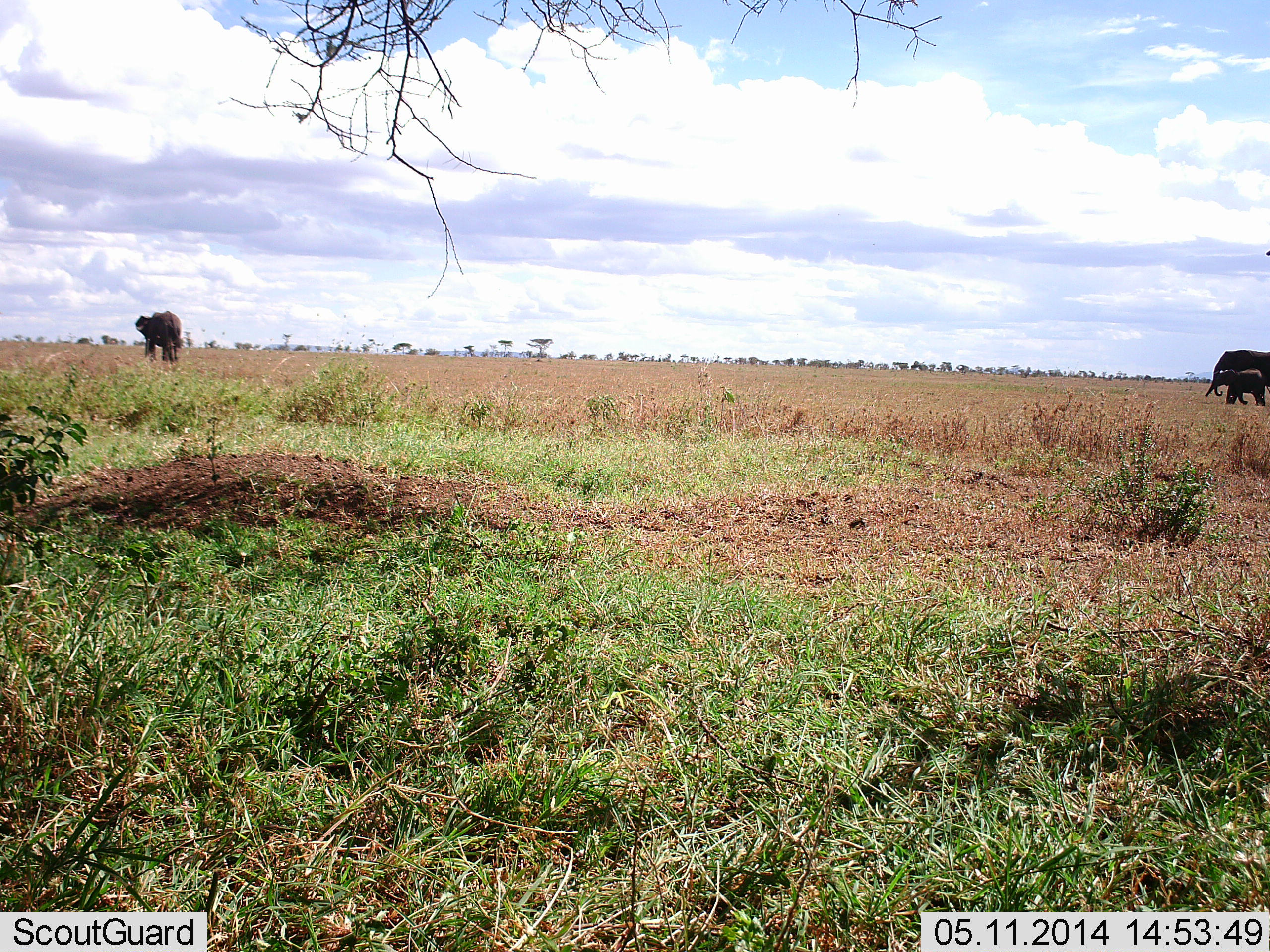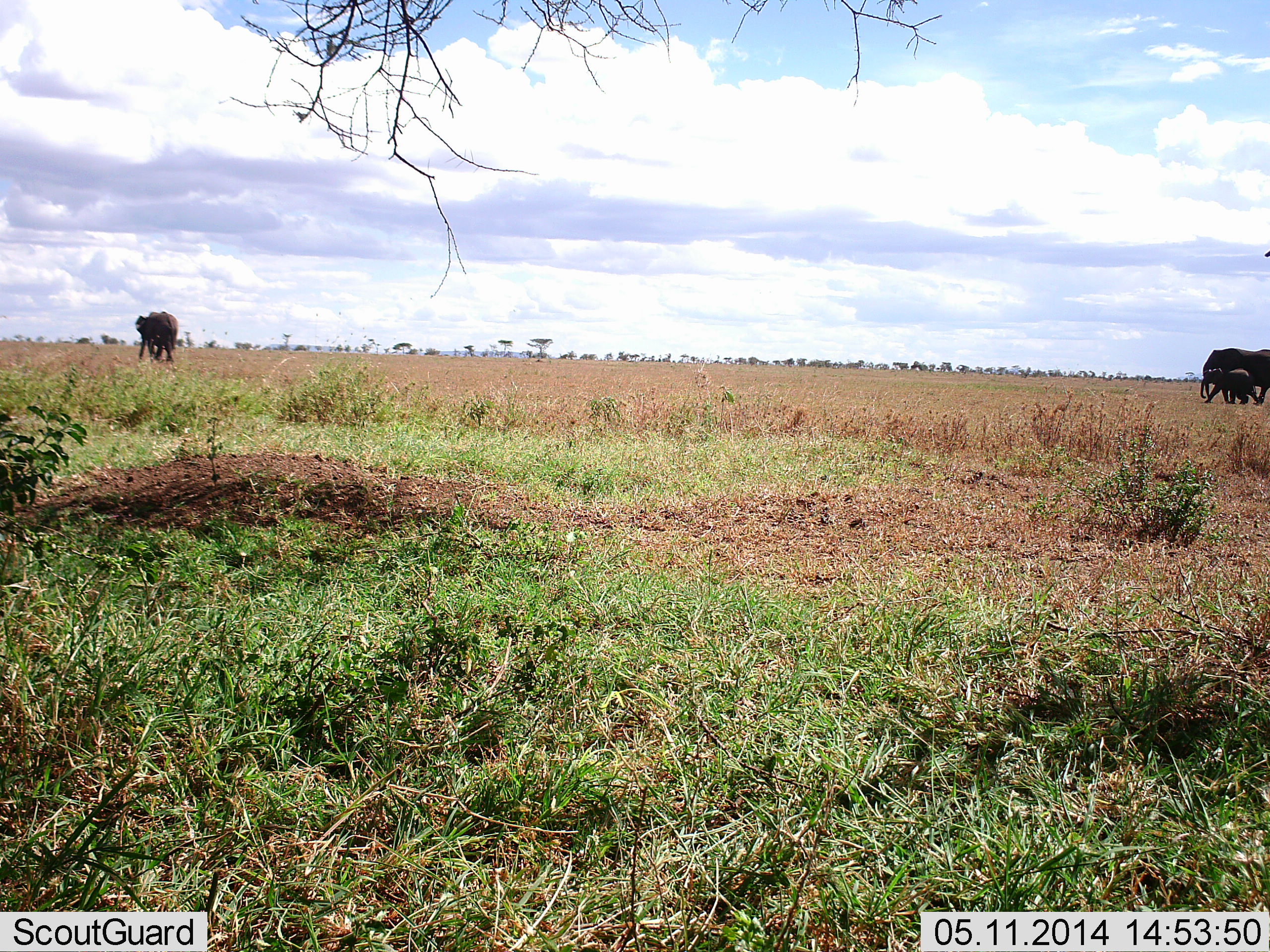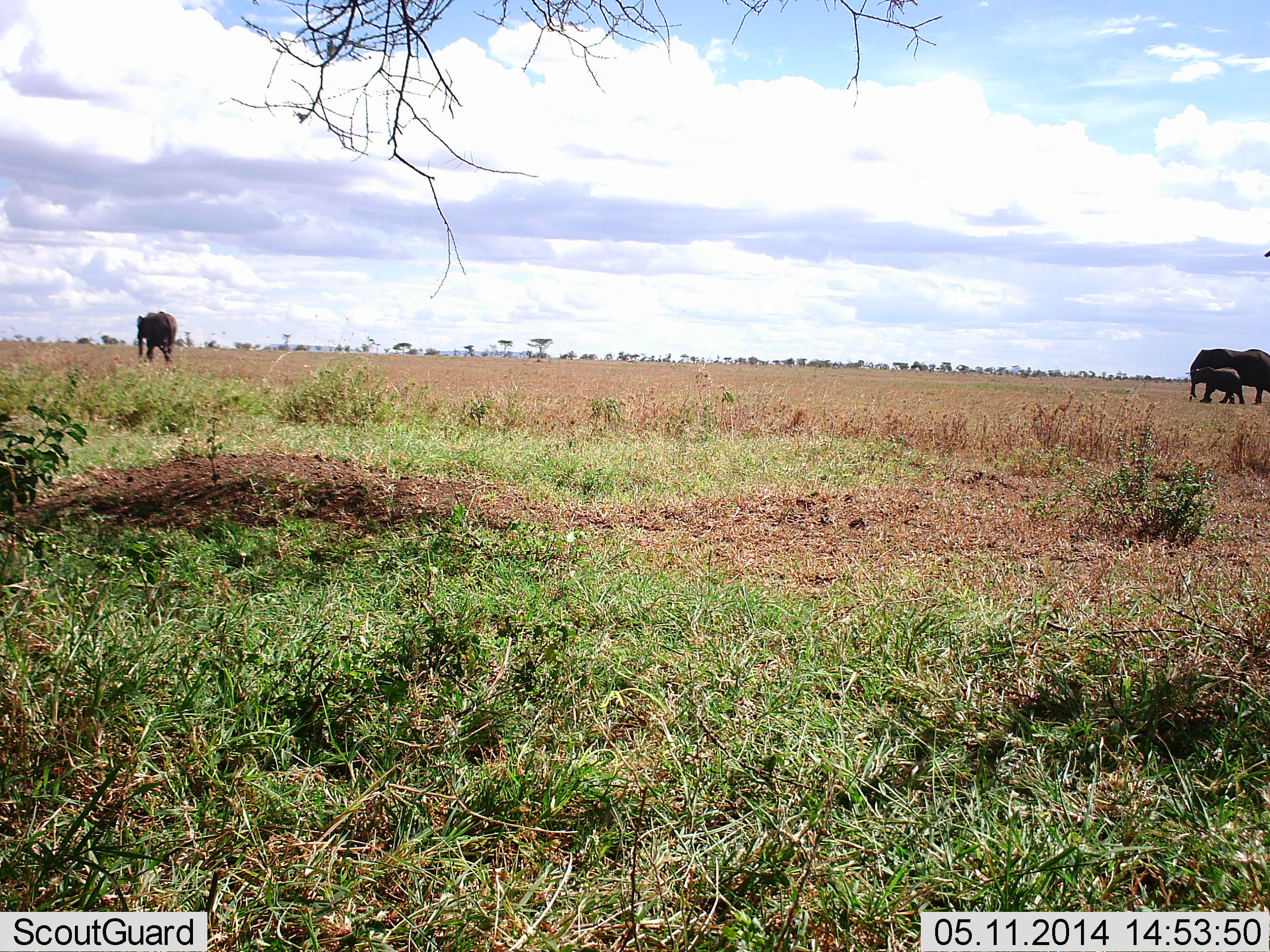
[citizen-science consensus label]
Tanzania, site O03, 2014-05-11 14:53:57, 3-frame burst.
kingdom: Animalia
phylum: Chordata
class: Mammalia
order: Proboscidea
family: Elephantidae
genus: Loxodonta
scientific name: Loxodonta africana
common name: african bush elephant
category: elephant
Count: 3.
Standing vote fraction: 20%.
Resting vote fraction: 0%.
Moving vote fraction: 100%.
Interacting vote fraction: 0%.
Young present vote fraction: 70%.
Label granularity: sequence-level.